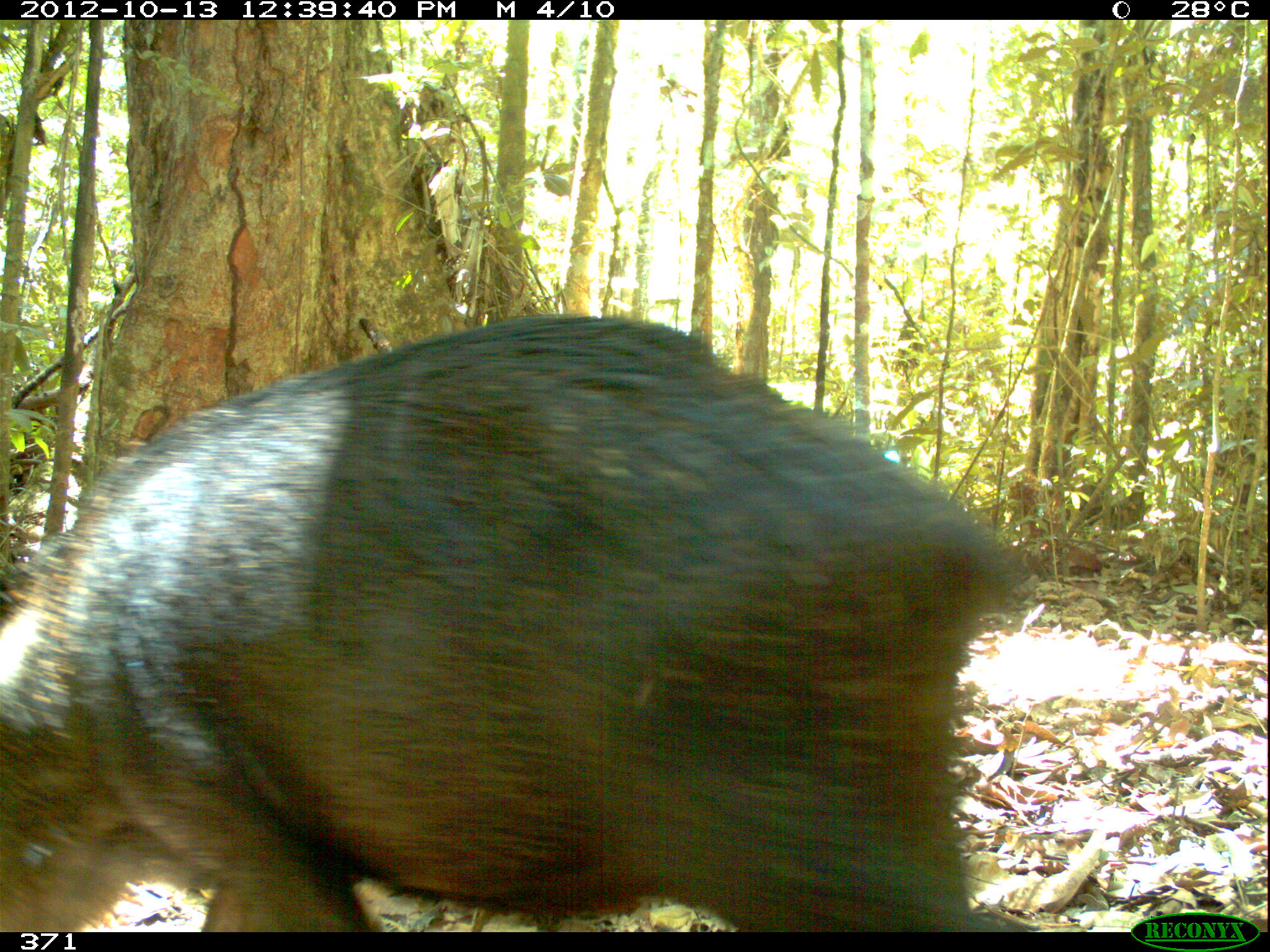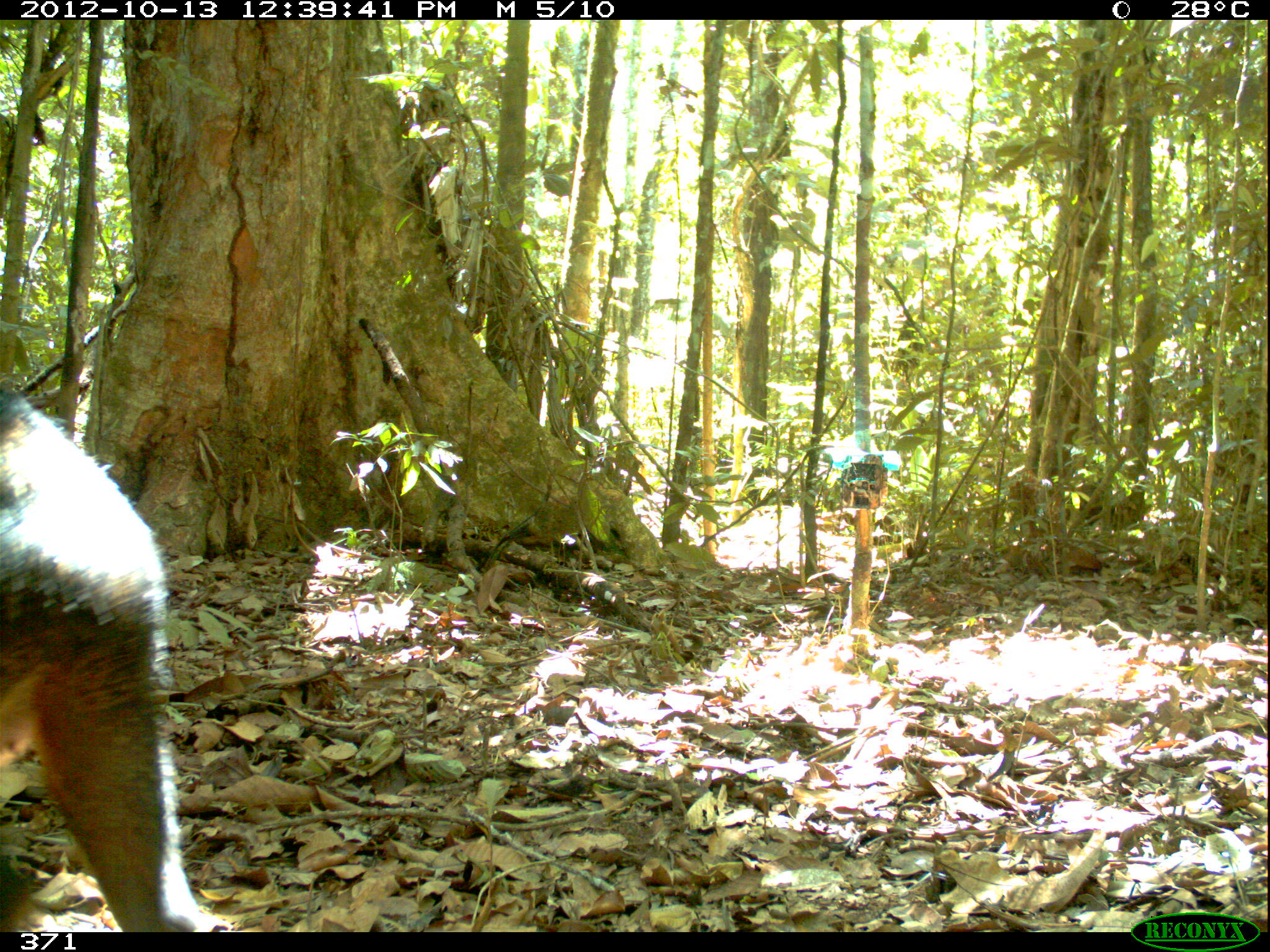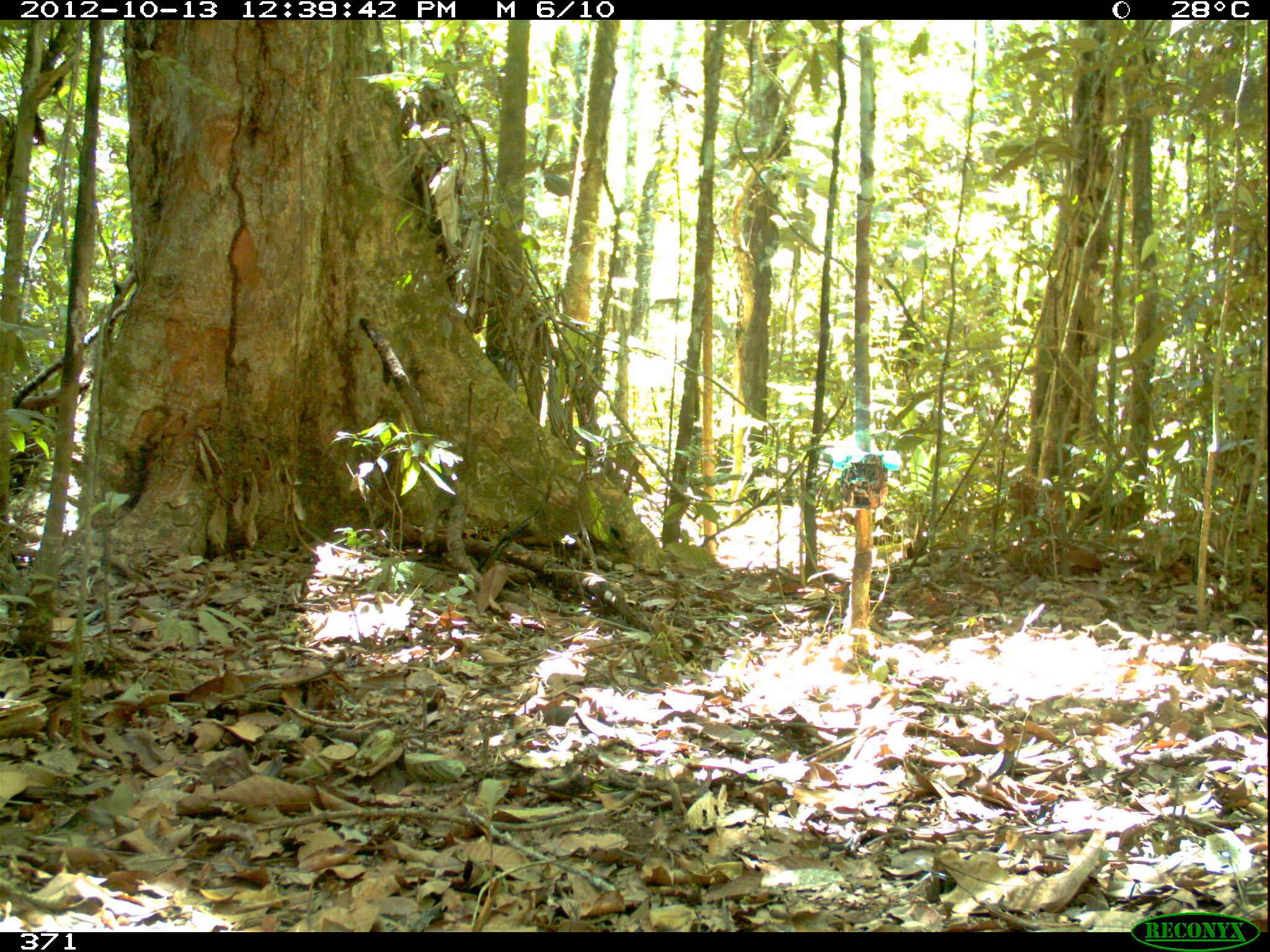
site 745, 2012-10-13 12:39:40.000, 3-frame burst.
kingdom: Animalia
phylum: Chordata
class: Mammalia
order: Artiodactyla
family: Tayassuidae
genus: Tayassu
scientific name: Tayassu pecari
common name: white-lipped peccary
Tayassu pecari (white-lipped peccary).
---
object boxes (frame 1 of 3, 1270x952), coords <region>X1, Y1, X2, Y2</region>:
tayassu pecari: <region>0, 312, 1035, 931</region>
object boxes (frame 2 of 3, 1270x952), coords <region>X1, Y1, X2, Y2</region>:
tayassu pecari: <region>0, 382, 228, 932</region>